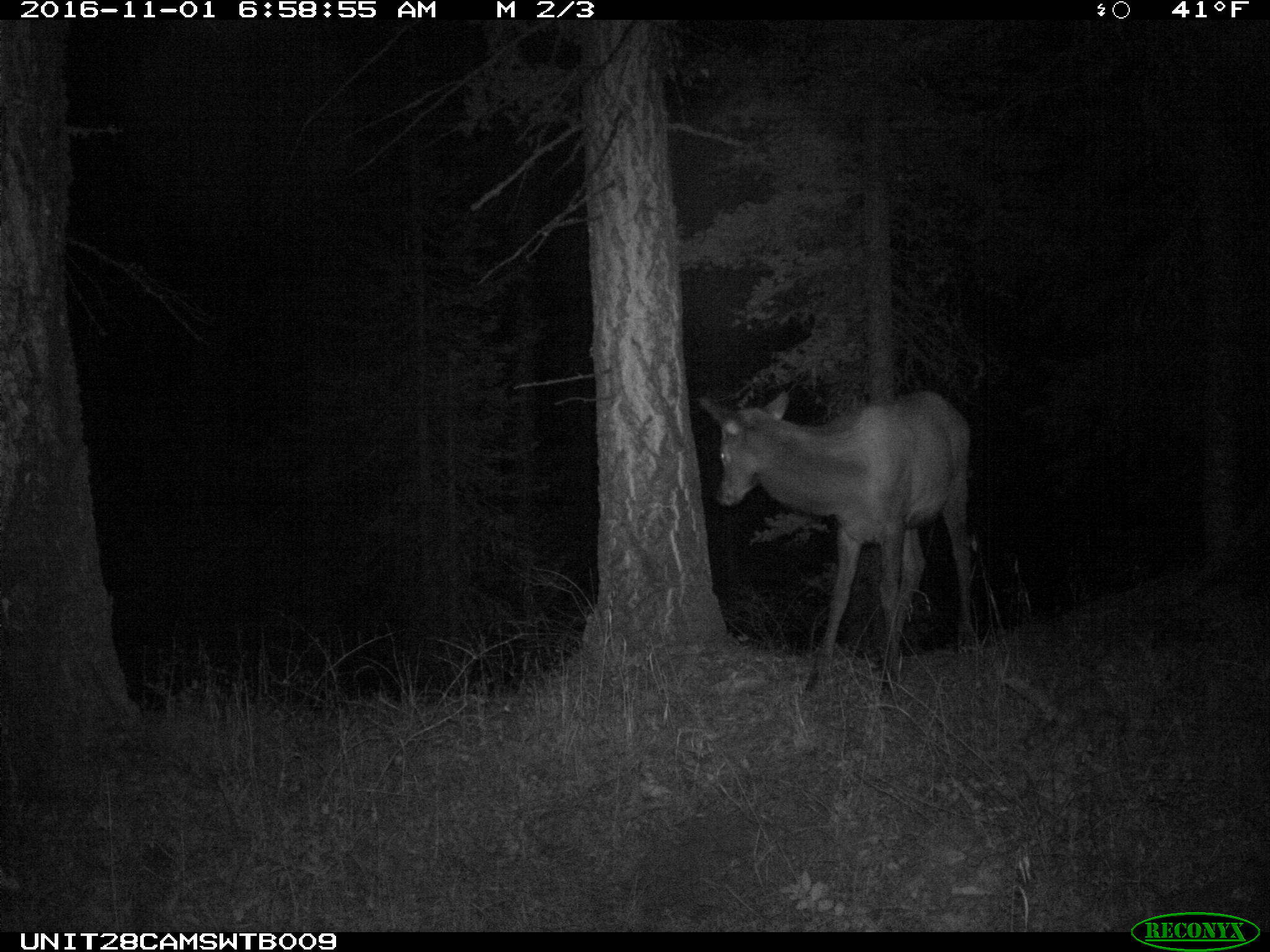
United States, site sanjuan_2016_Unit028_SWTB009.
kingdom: Animalia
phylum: Chordata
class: Mammalia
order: Artiodactyla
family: Cervidae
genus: Cervus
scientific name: Cervus elaphus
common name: red deer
Cervus elaphus (red deer).